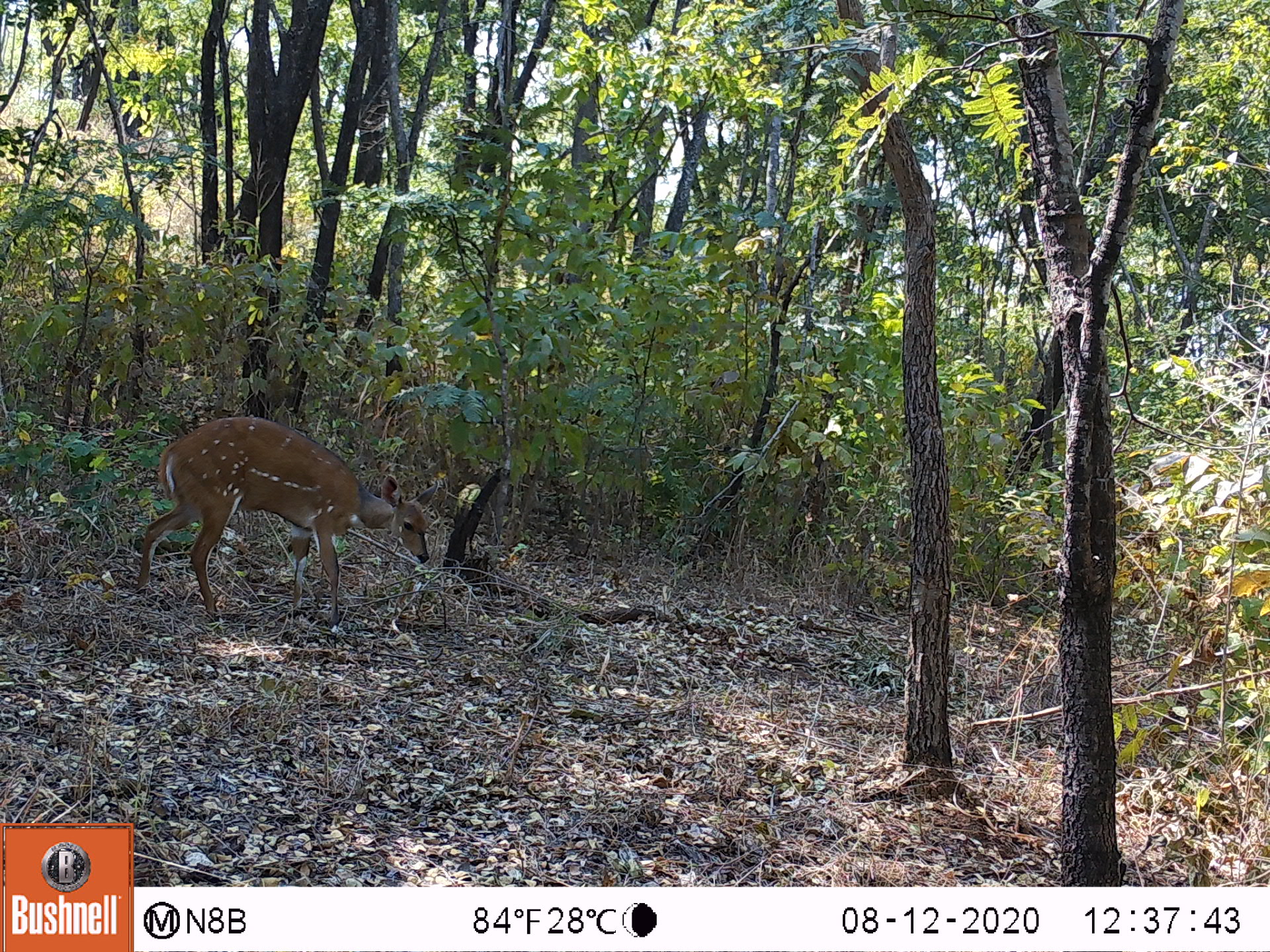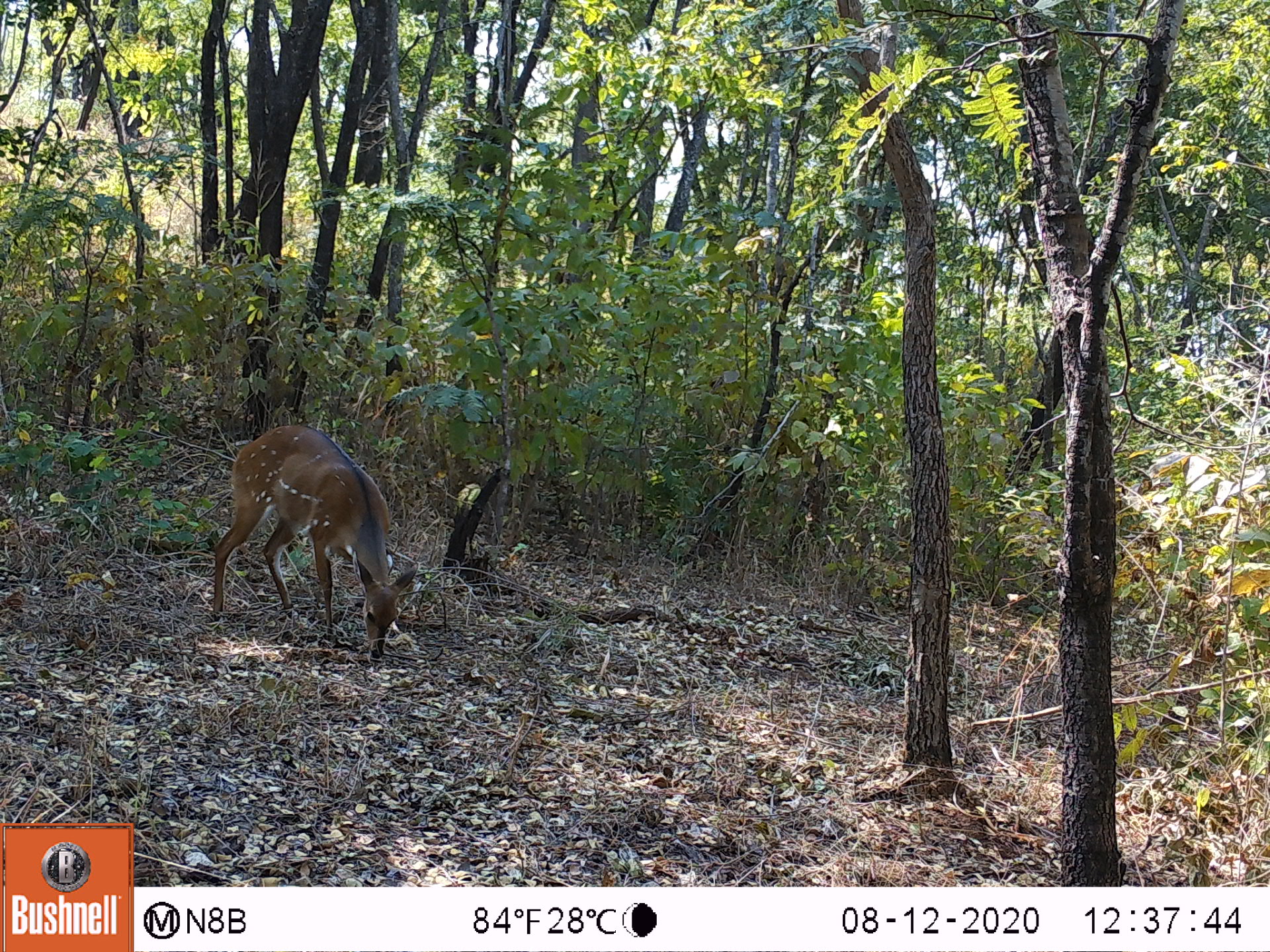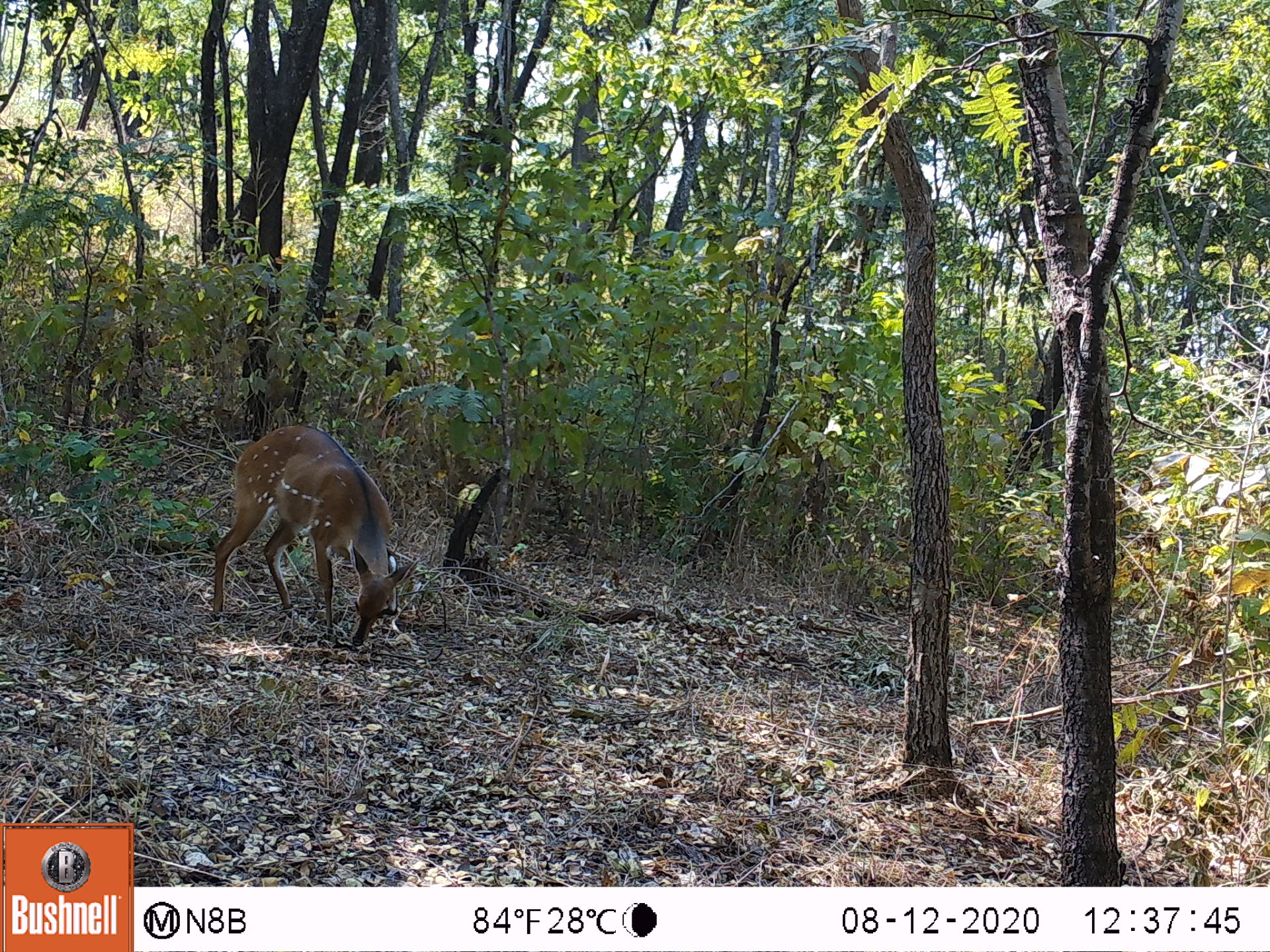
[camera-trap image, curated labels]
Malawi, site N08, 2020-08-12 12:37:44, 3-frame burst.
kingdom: Animalia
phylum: Chordata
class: Mammalia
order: Artiodactyla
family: Bovidae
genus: Tragelaphus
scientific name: Tragelaphus sylvaticus sylvaticus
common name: cape bushbuck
Cape bushbuck (Tragelaphus sylvaticus sylvaticus), count 1.